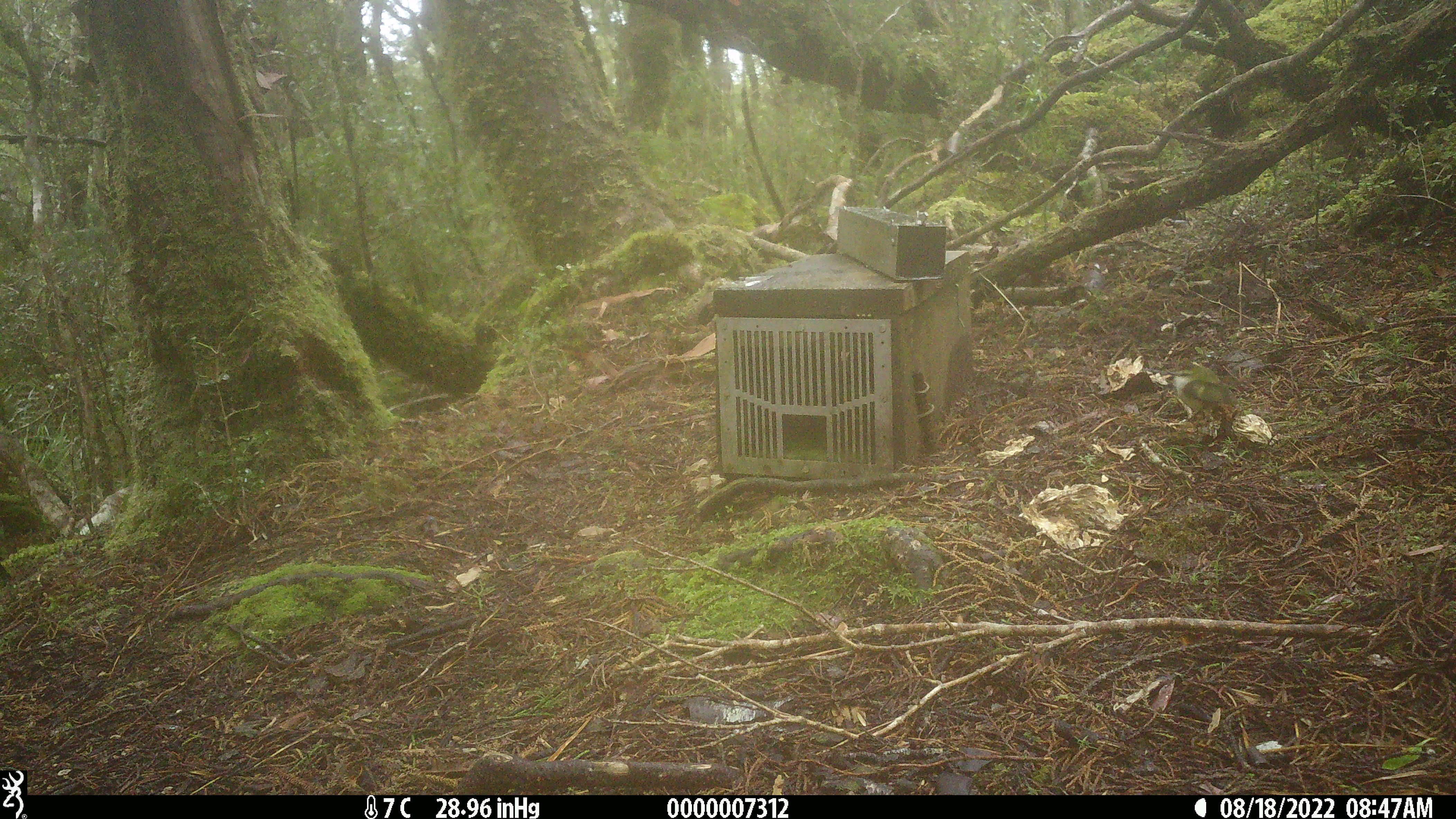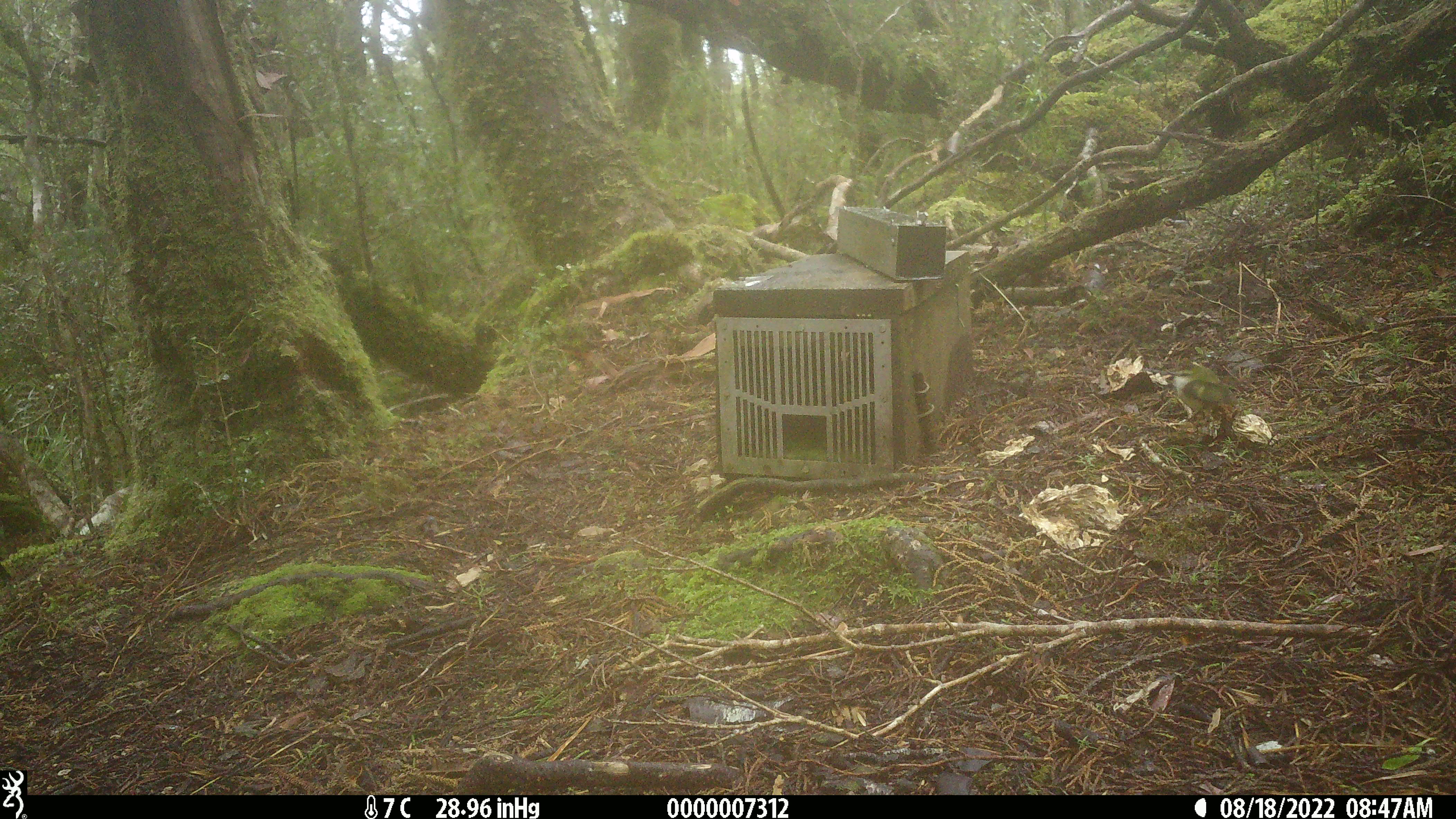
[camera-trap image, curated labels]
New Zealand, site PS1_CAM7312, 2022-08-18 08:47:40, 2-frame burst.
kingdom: Animalia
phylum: Chordata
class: Aves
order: Passeriformes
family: Acanthisittidae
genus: Acanthisitta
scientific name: Acanthisitta chloris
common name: rifleman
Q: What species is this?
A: Rifleman (Acanthisitta chloris).